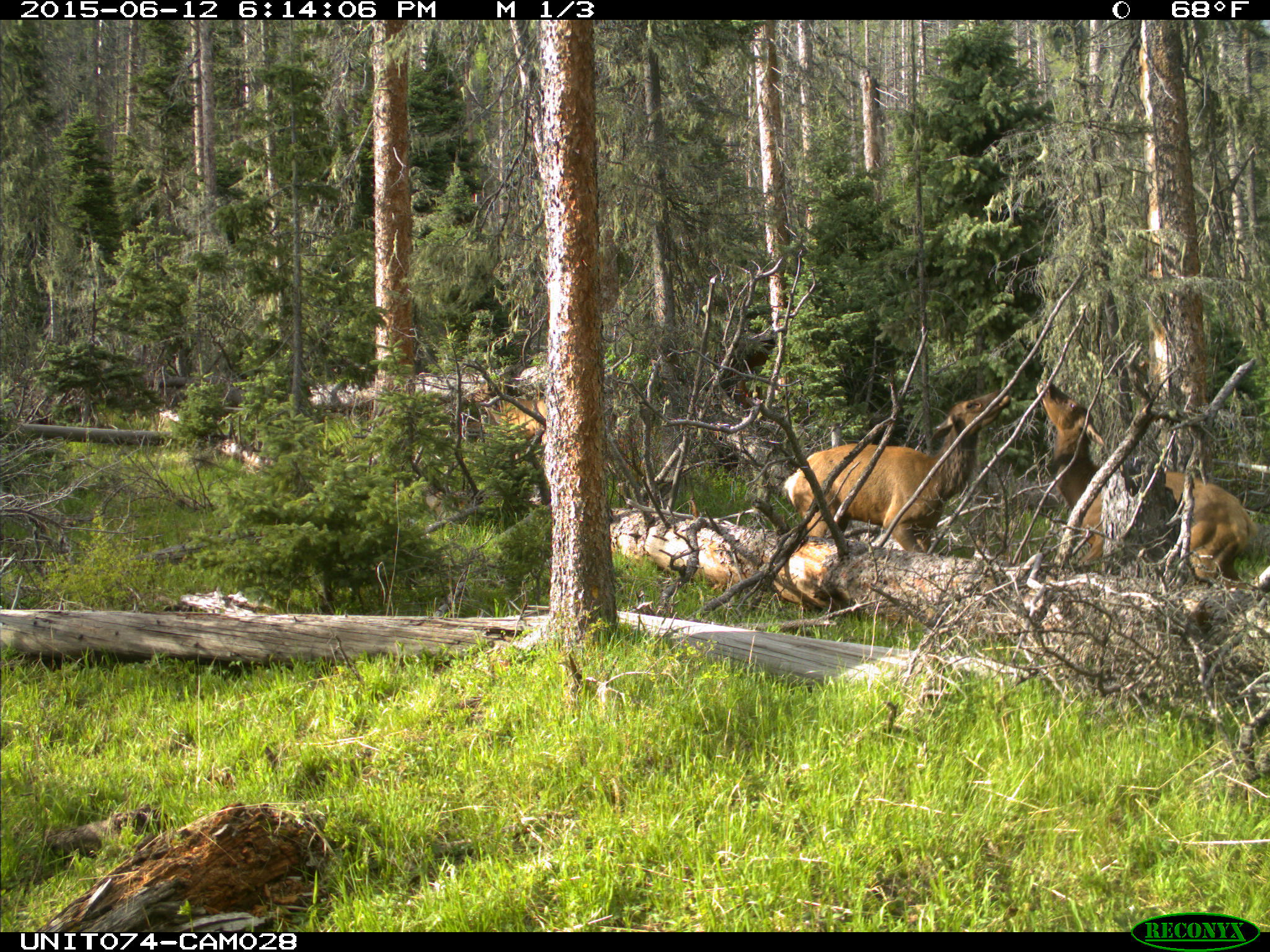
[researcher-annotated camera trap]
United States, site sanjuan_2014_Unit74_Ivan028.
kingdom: Animalia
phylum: Chordata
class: Mammalia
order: Artiodactyla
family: Cervidae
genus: Cervus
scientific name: Cervus elaphus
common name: red deer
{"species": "Cervus elaphus (red deer)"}